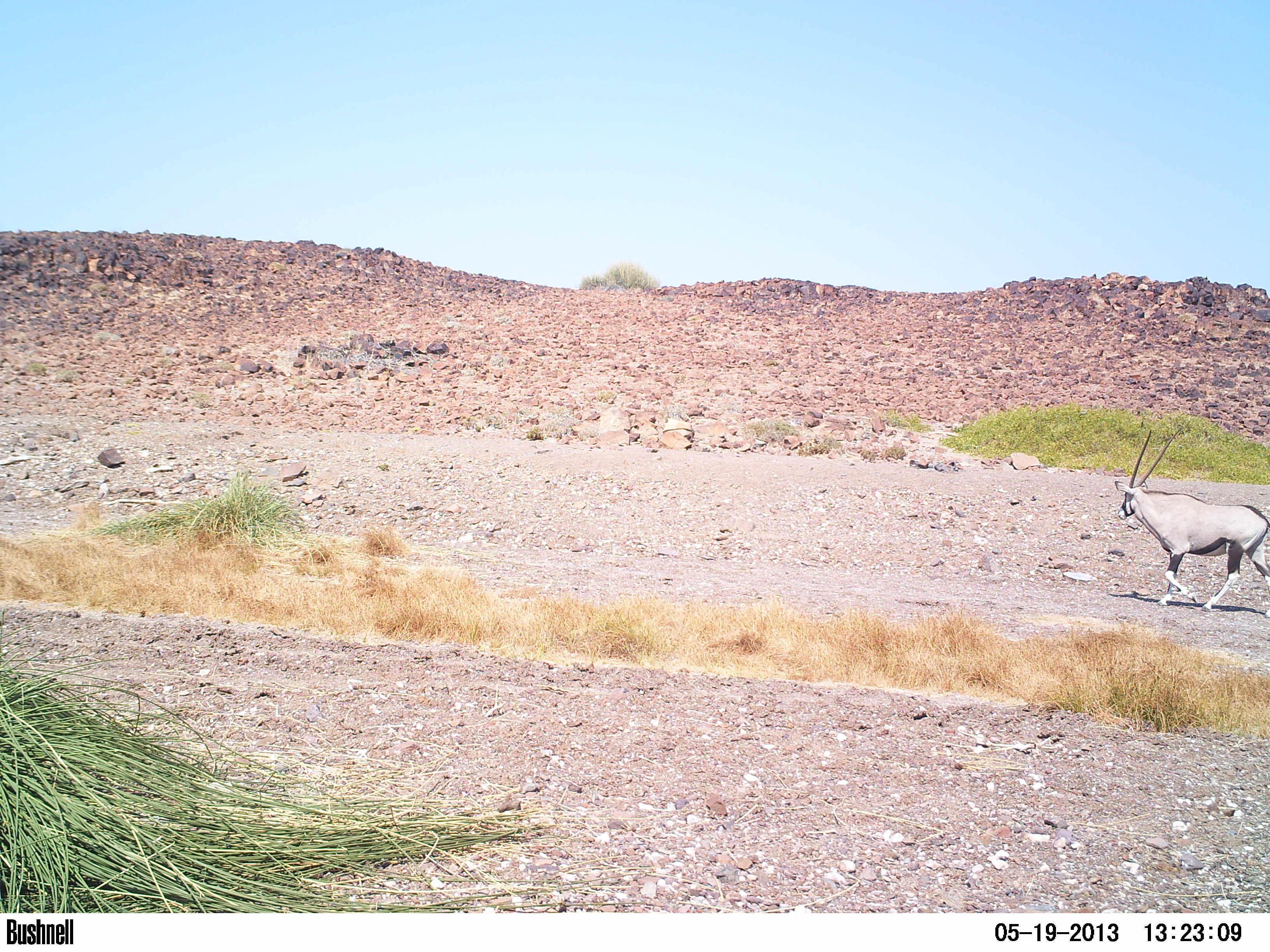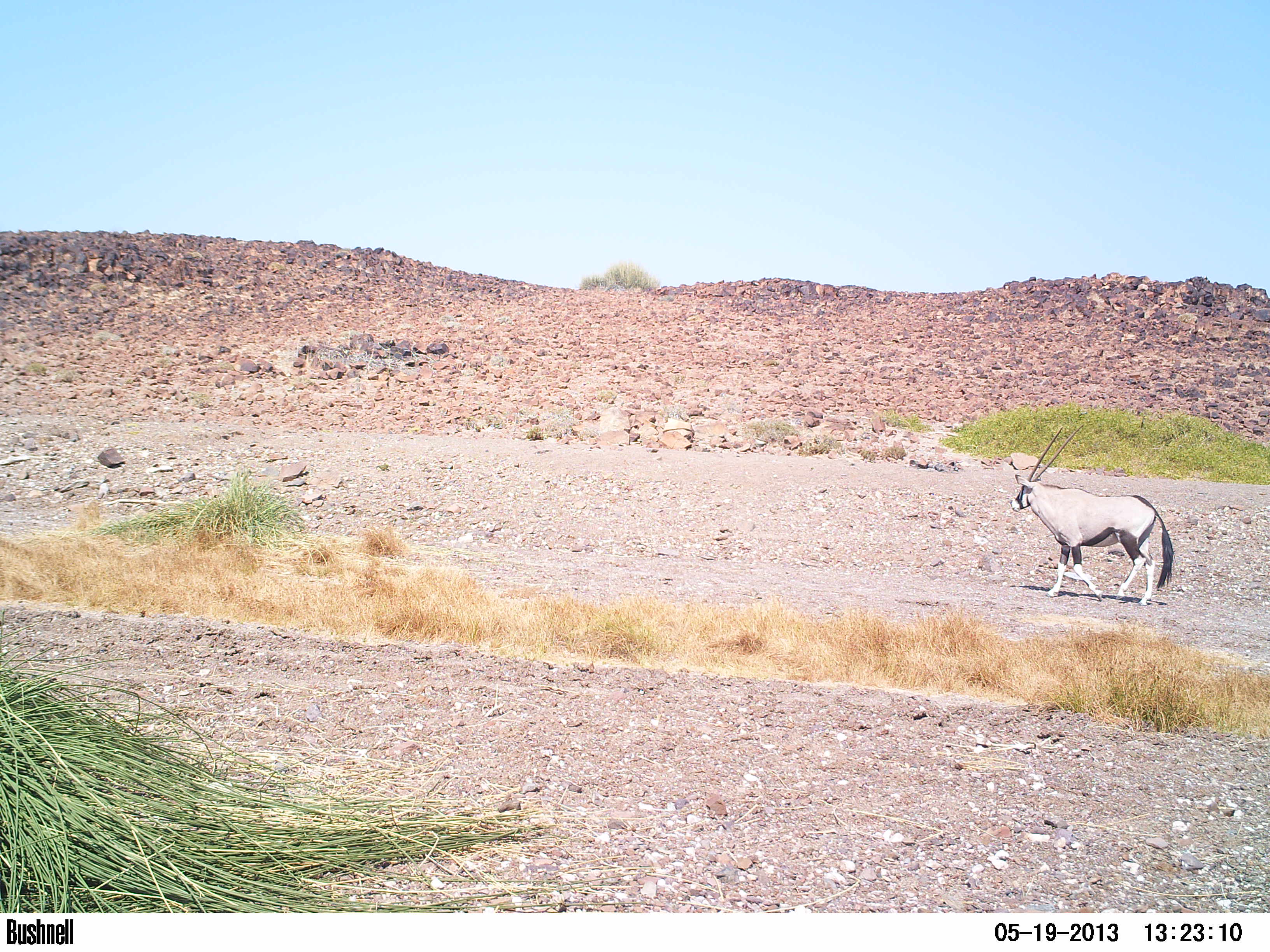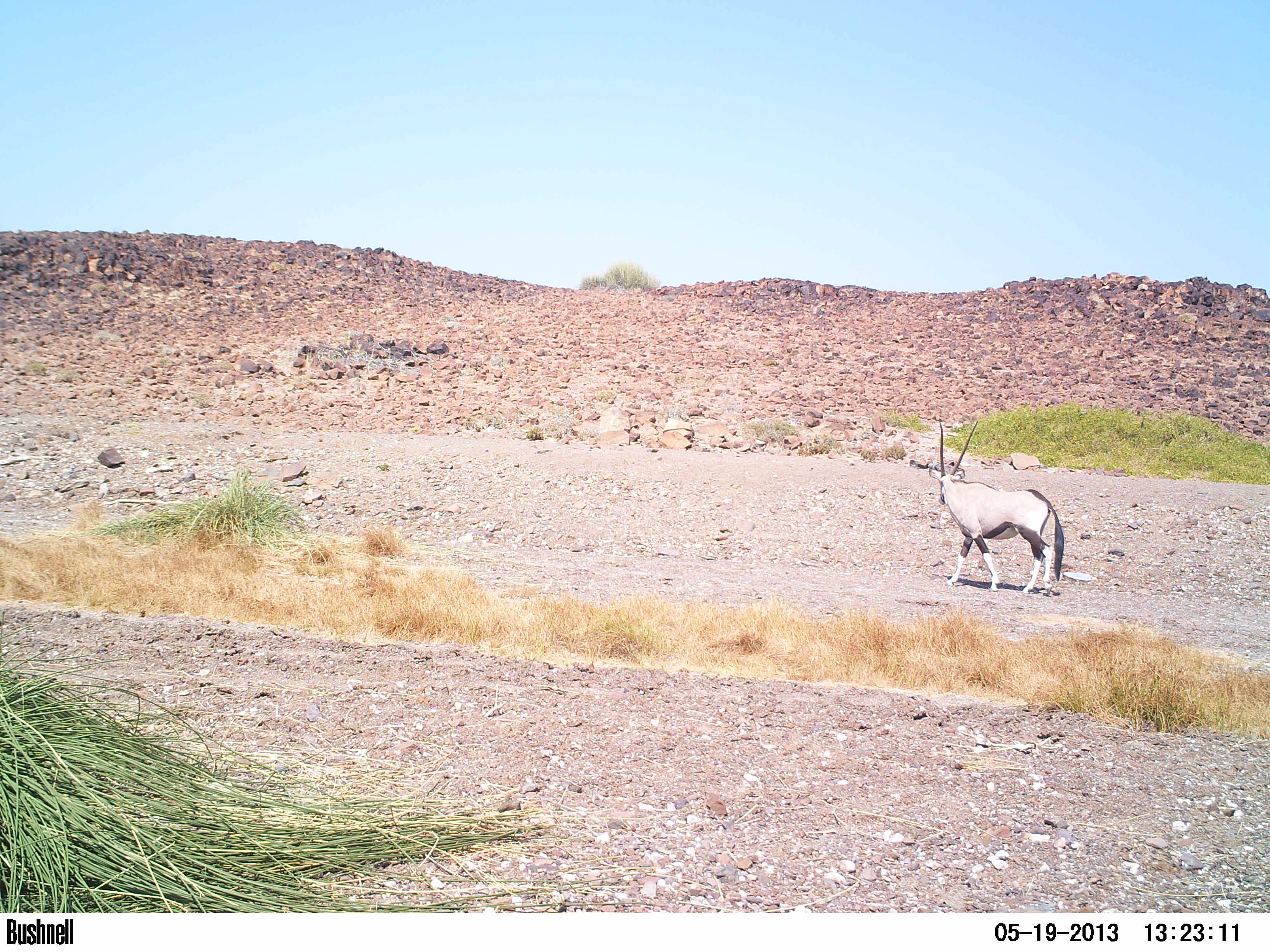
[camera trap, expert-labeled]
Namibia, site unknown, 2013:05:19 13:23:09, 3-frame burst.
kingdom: Animalia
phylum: Chordata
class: Mammalia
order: Artiodactyla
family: Bovidae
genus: Oryx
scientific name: Oryx gazella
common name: gemsbok